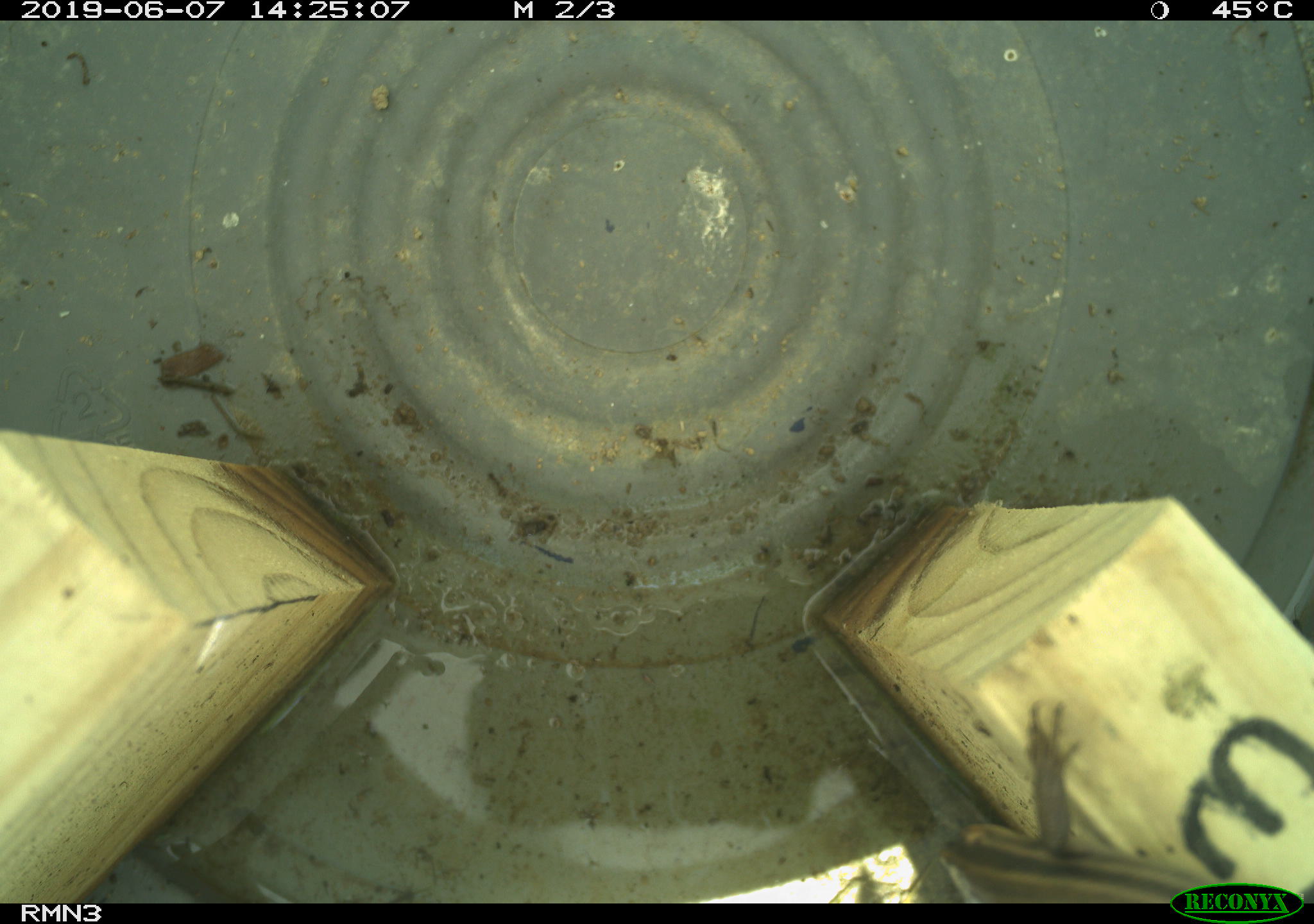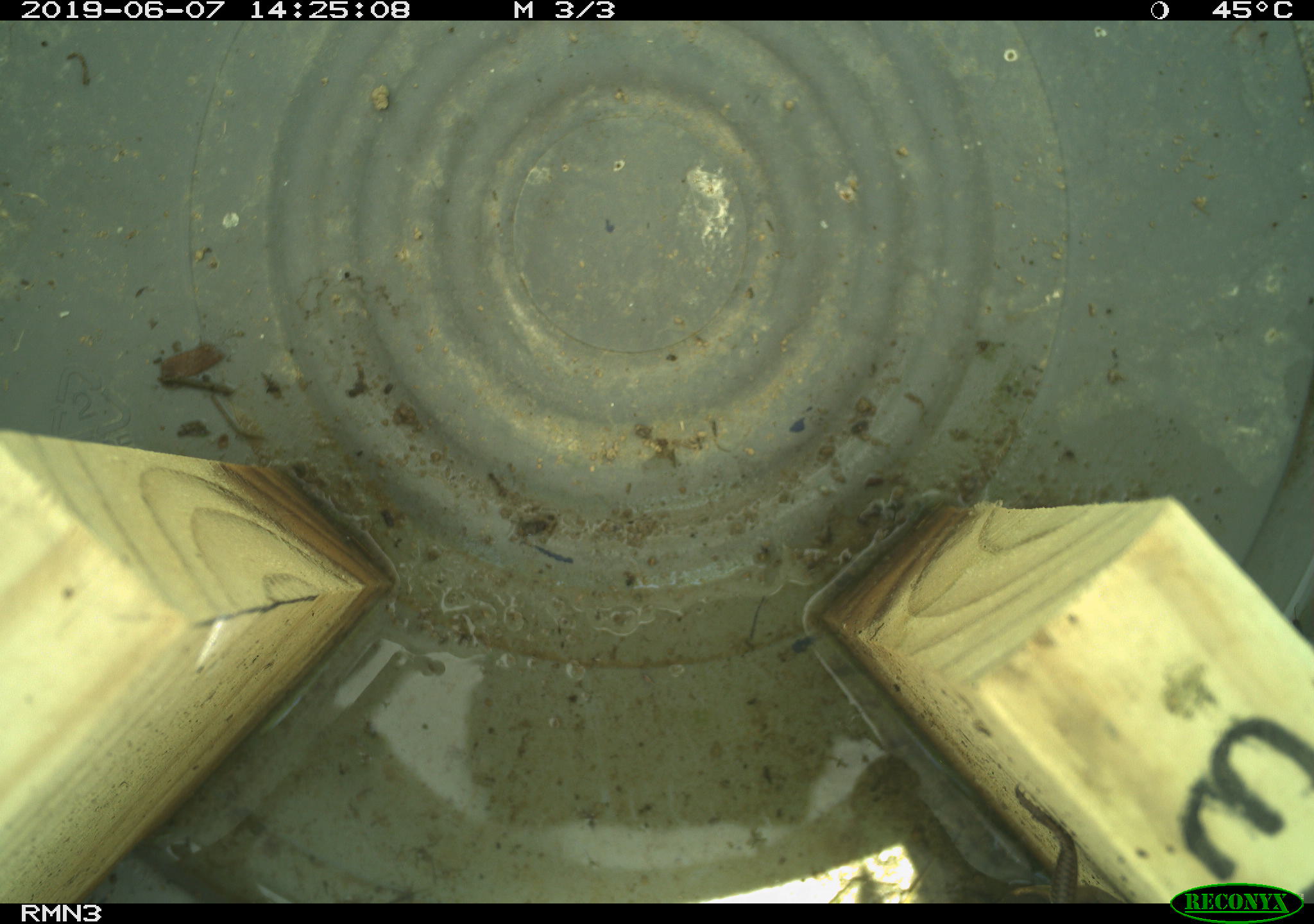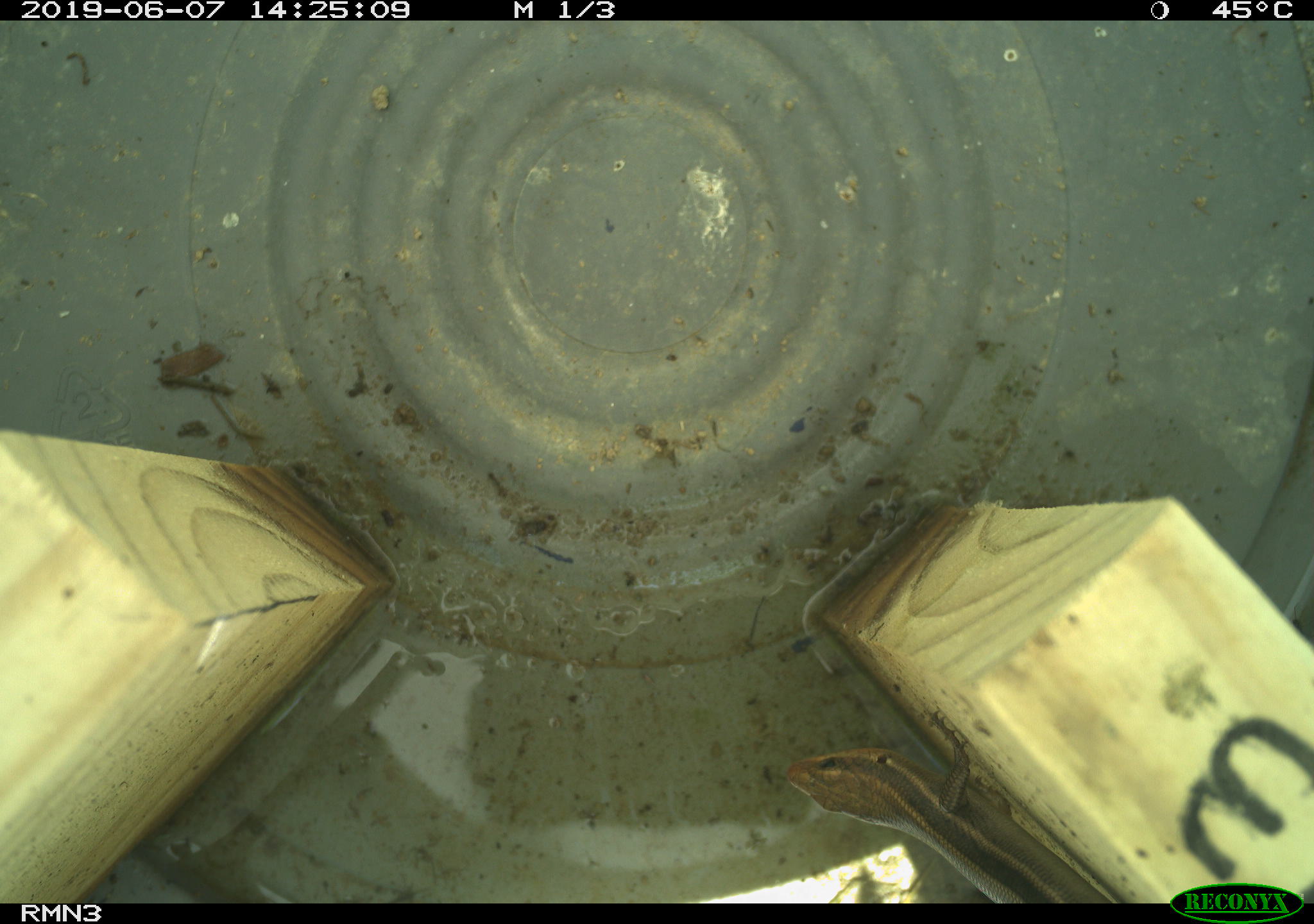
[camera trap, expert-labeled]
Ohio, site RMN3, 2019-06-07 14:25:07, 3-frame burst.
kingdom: Animalia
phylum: Chordata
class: Reptilia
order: Squamata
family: Scincidae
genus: Plestiodon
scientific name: Plestiodon fasciatus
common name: common five-lined skink